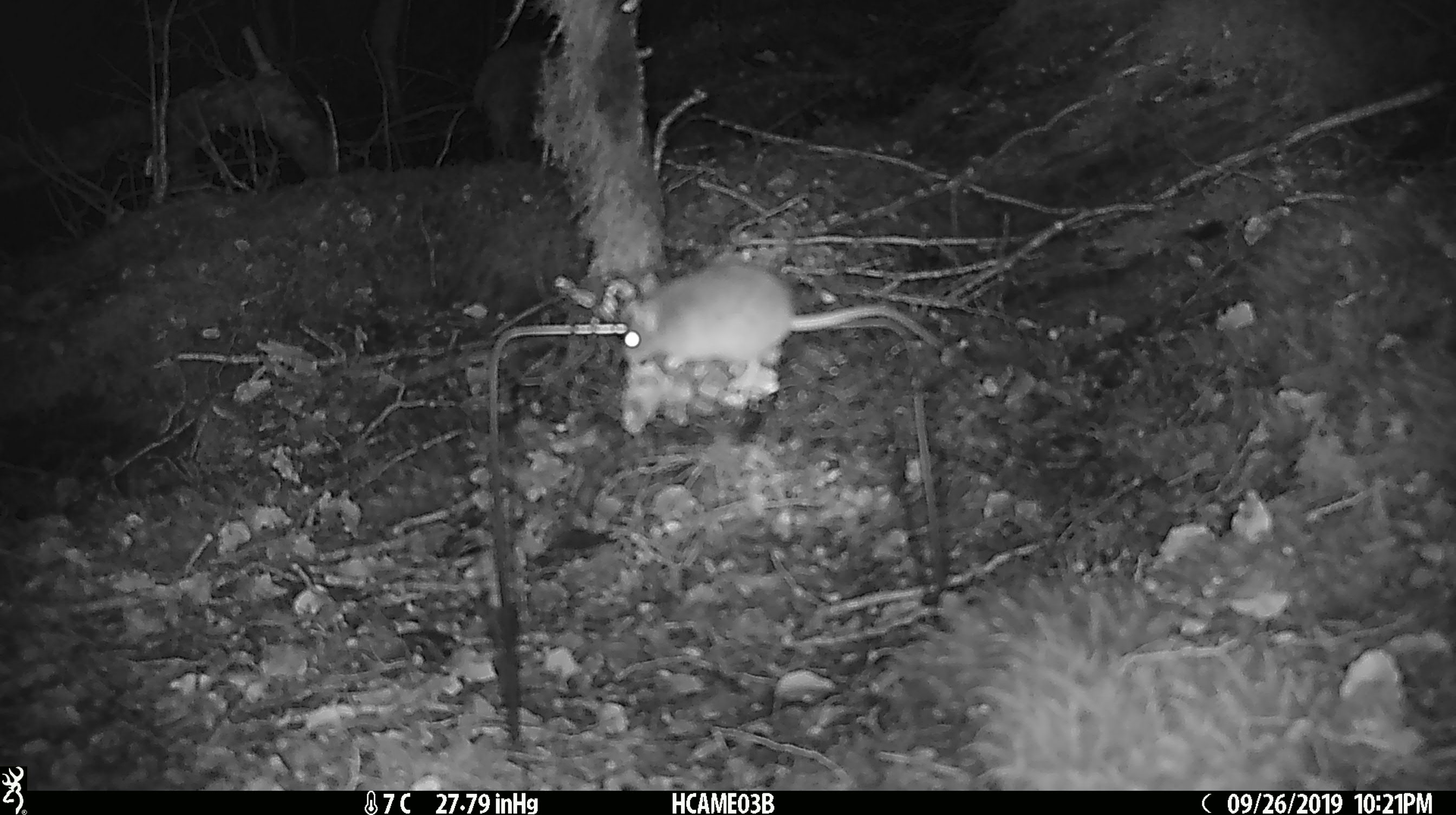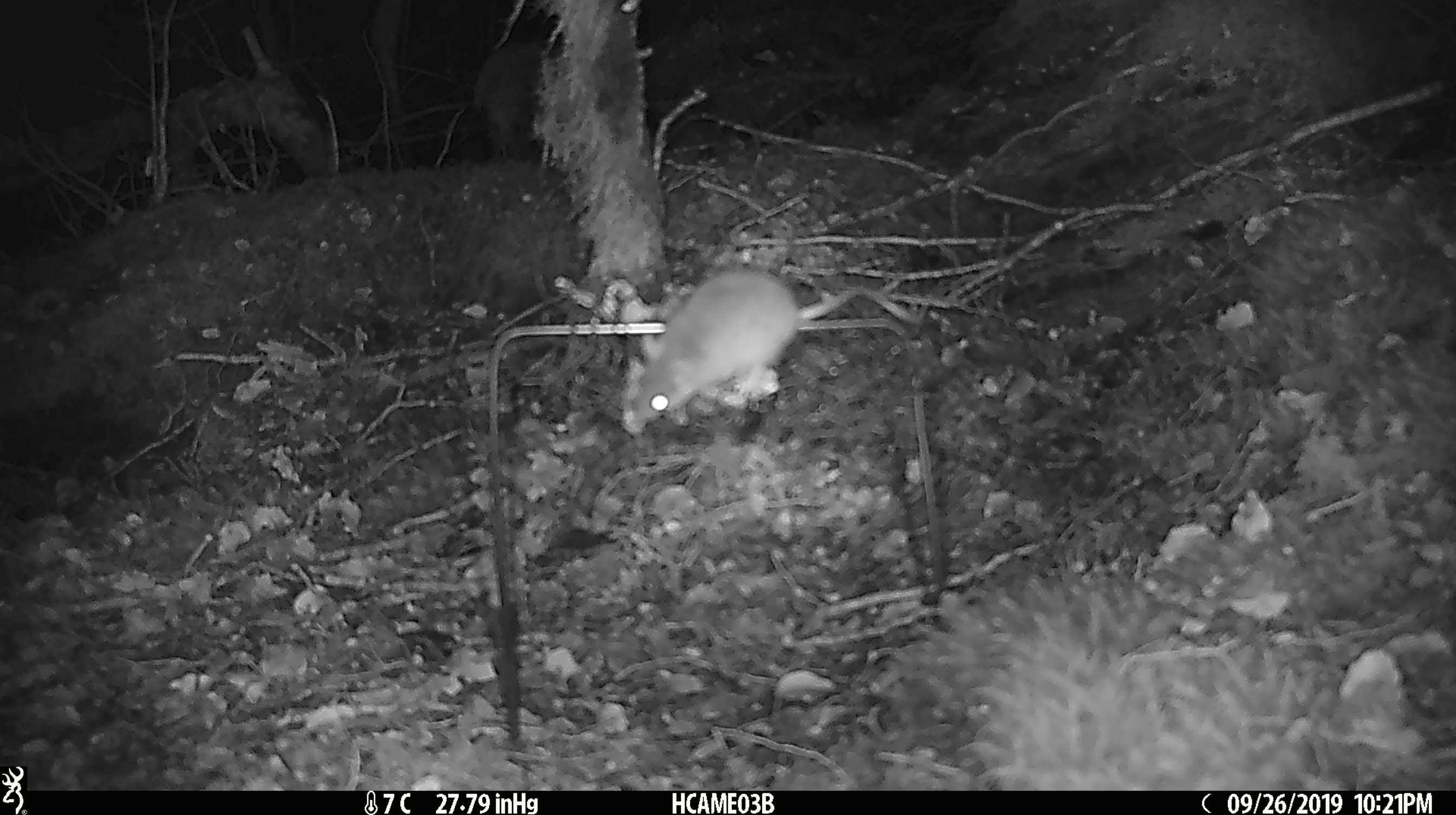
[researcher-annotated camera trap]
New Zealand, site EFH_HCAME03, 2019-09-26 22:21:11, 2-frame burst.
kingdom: Animalia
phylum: Chordata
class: Mammalia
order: Rodentia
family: Muridae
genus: Mus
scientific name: Mus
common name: mouse